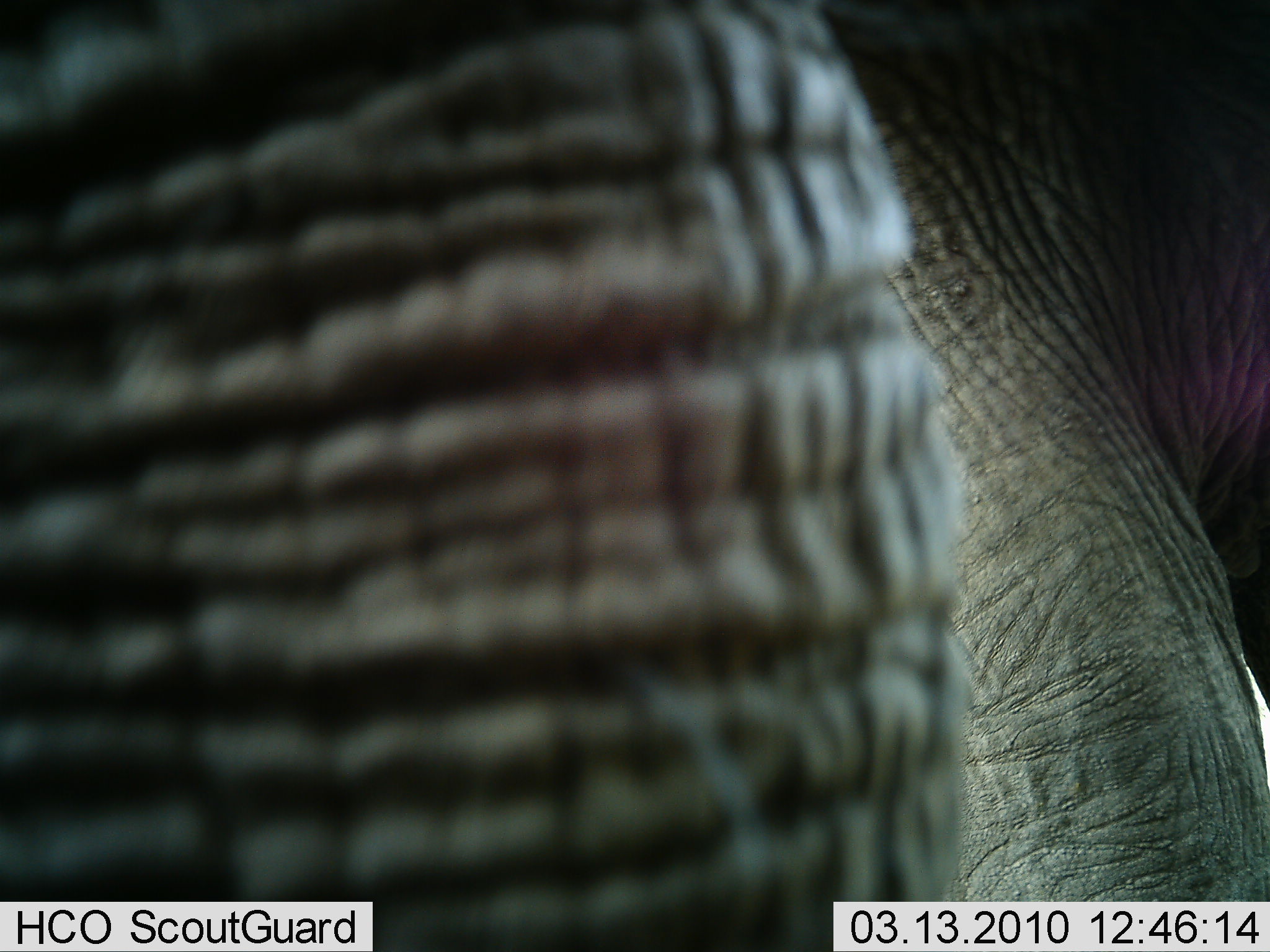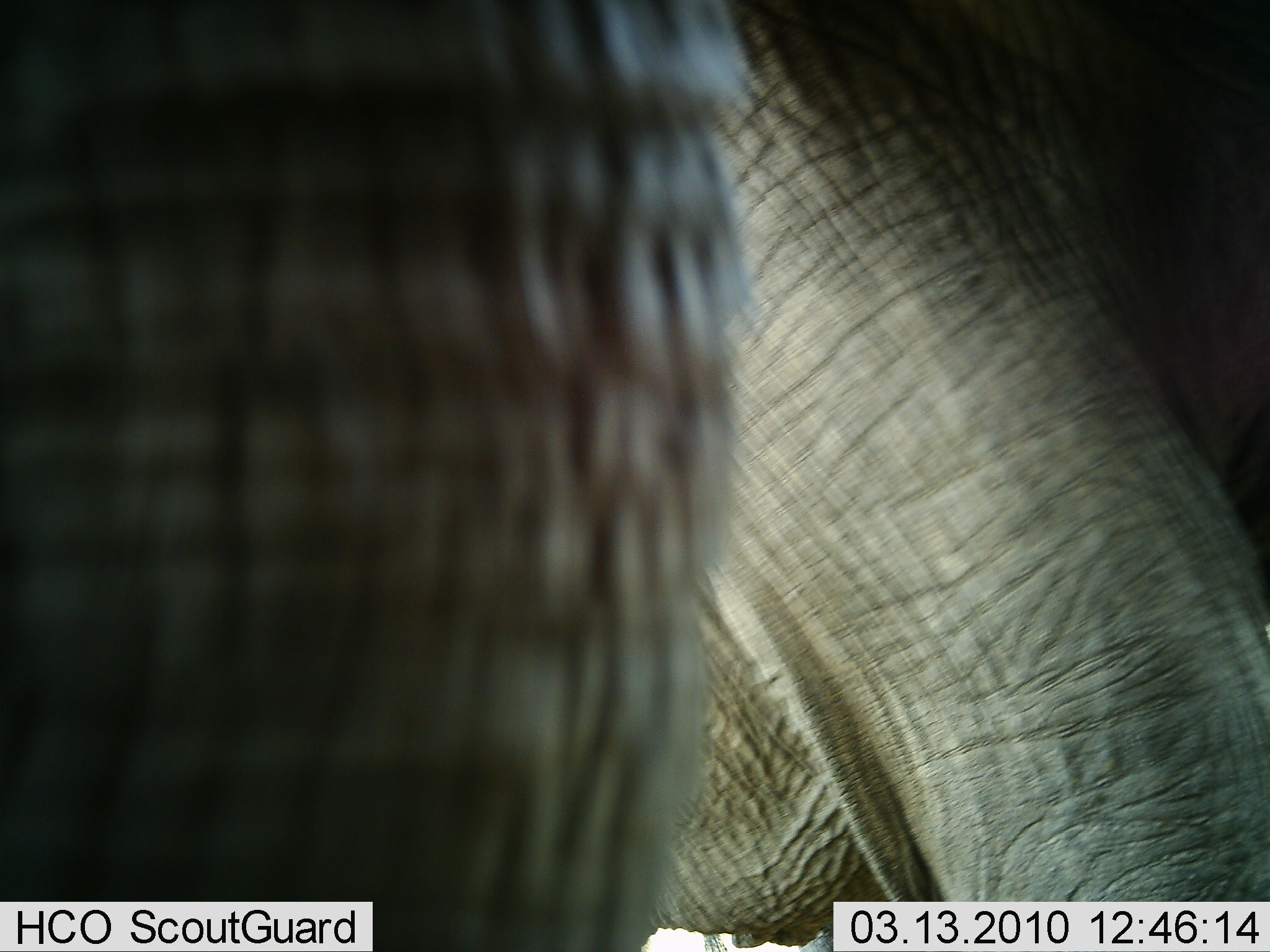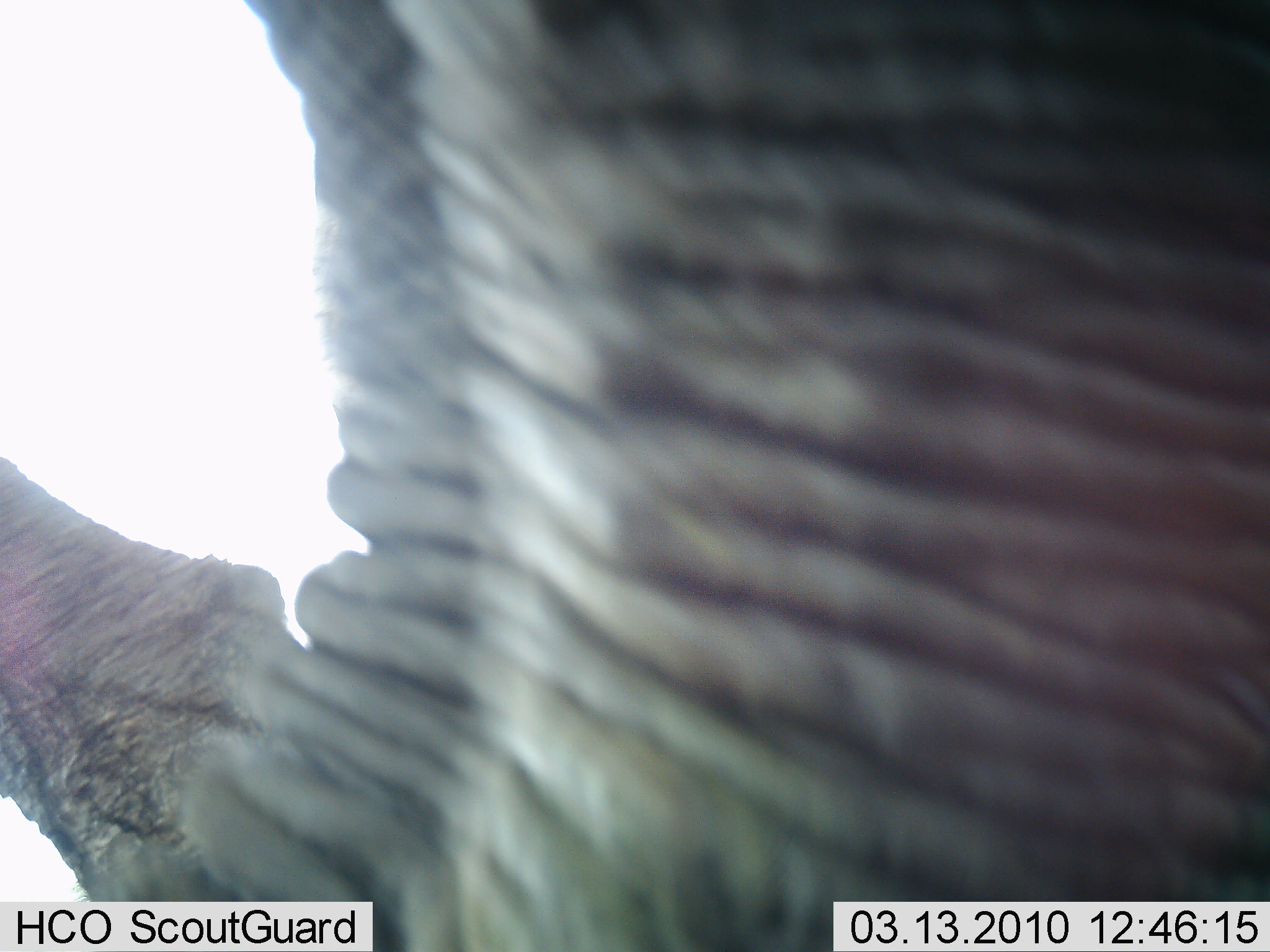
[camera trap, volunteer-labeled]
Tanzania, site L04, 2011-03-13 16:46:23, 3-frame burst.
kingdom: Animalia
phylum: Chordata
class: Mammalia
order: Proboscidea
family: Elephantidae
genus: Loxodonta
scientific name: Loxodonta africana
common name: african bush elephant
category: elephant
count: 1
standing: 67%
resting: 0%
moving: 17%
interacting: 8%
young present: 0%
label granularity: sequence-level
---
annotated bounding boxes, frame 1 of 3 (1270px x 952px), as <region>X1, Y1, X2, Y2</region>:
animal: <region>1, 0, 1269, 951</region>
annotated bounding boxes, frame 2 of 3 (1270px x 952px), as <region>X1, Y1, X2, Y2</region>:
animal: <region>0, 0, 1269, 951</region>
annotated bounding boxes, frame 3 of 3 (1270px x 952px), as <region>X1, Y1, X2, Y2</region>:
animal: <region>0, 0, 1269, 951</region>